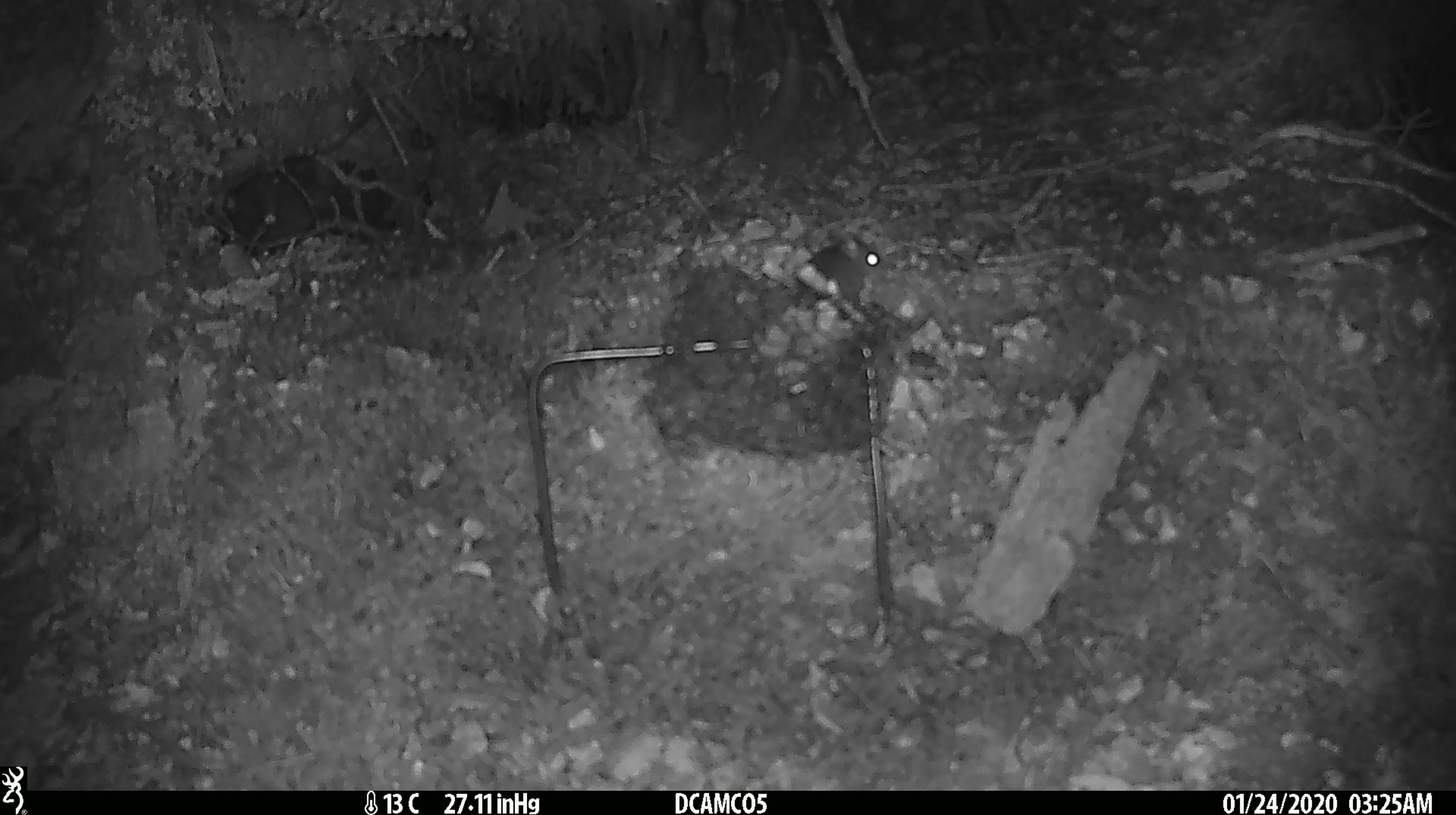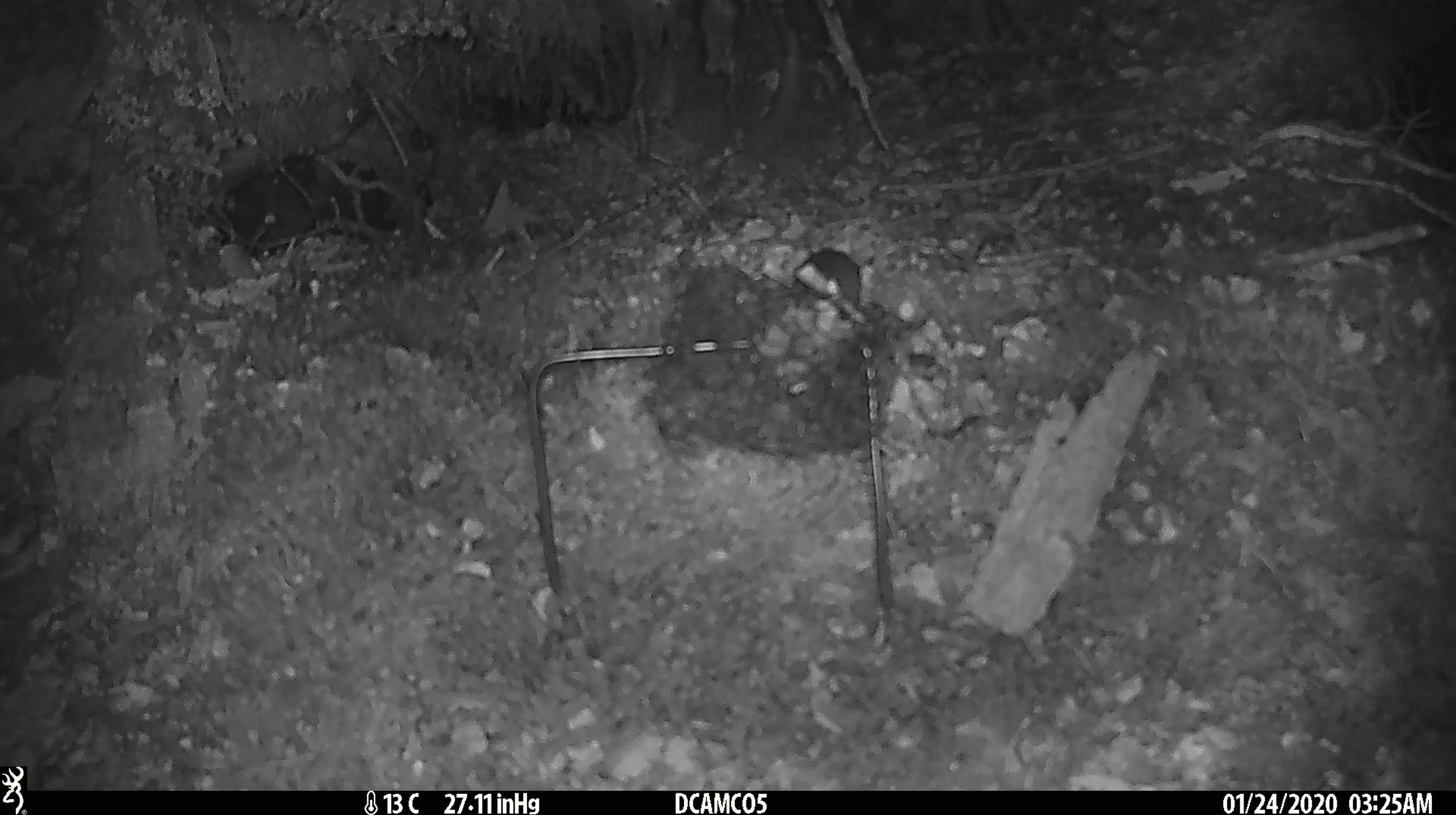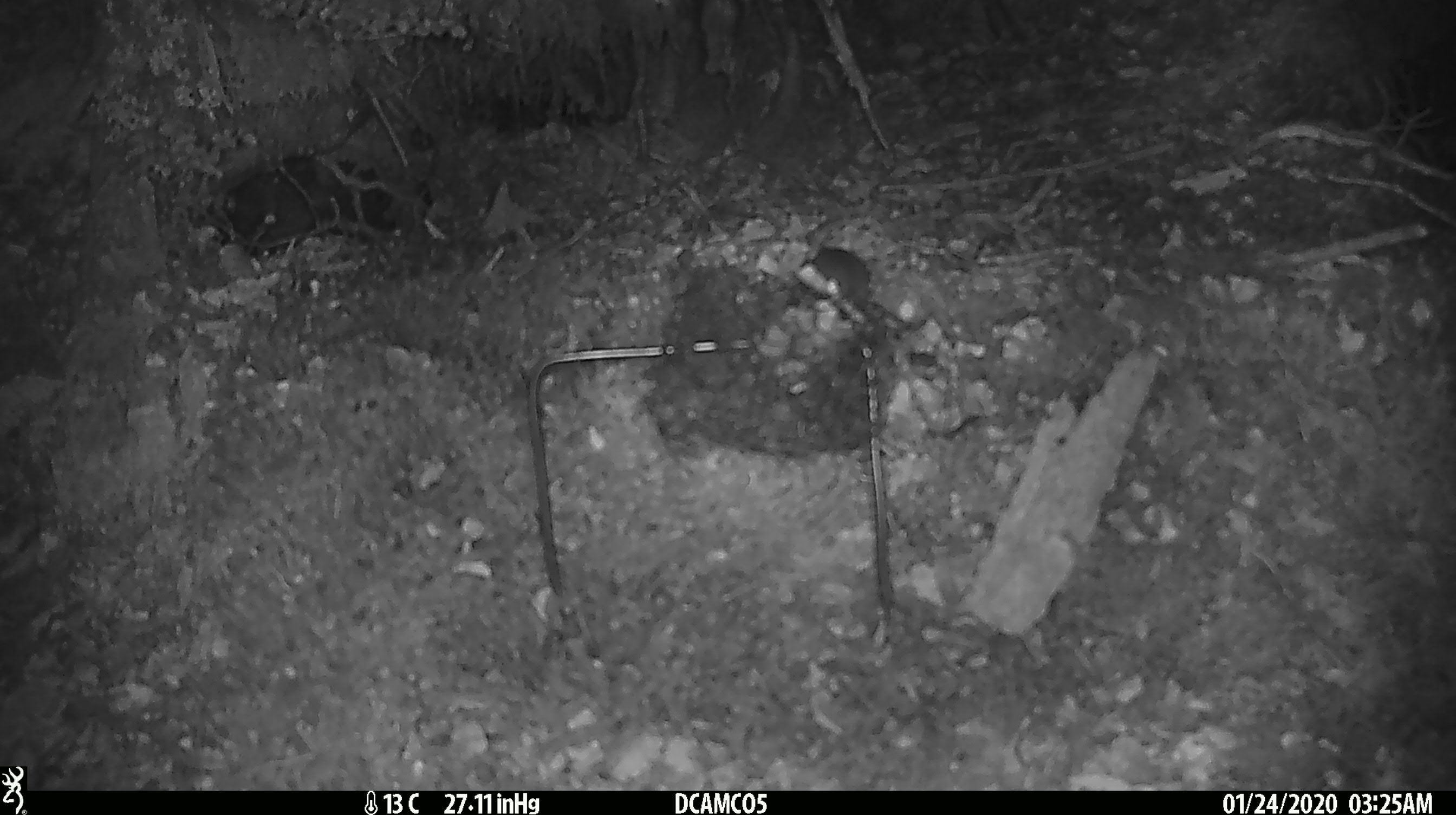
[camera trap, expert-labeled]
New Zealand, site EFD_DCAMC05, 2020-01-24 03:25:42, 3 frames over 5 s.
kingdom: Animalia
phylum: Chordata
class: Mammalia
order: Rodentia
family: Muridae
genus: Mus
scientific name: Mus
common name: mouse